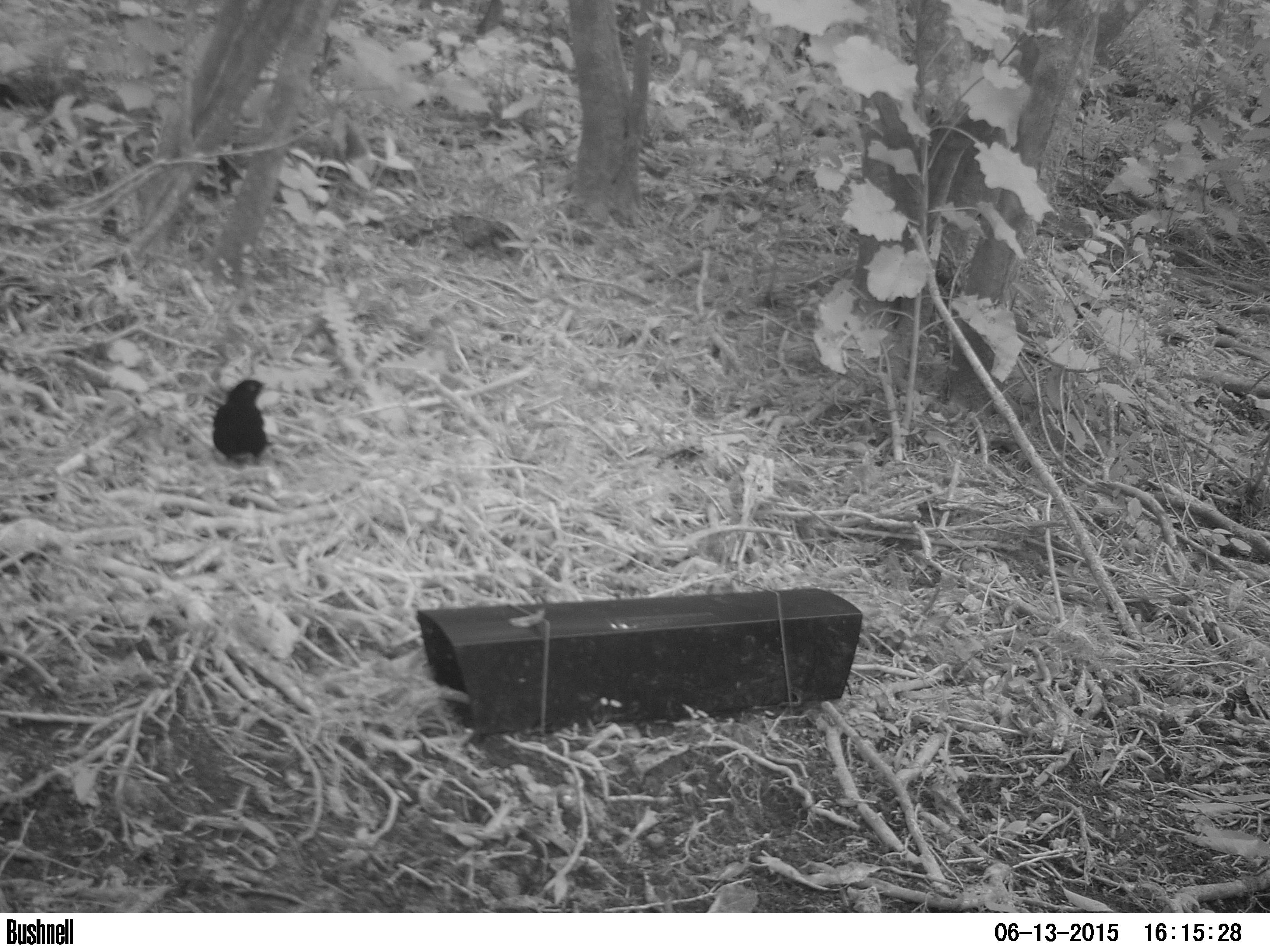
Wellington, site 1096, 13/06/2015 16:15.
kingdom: Animalia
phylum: Chordata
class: Aves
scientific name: Aves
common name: bird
Bird (Aves).